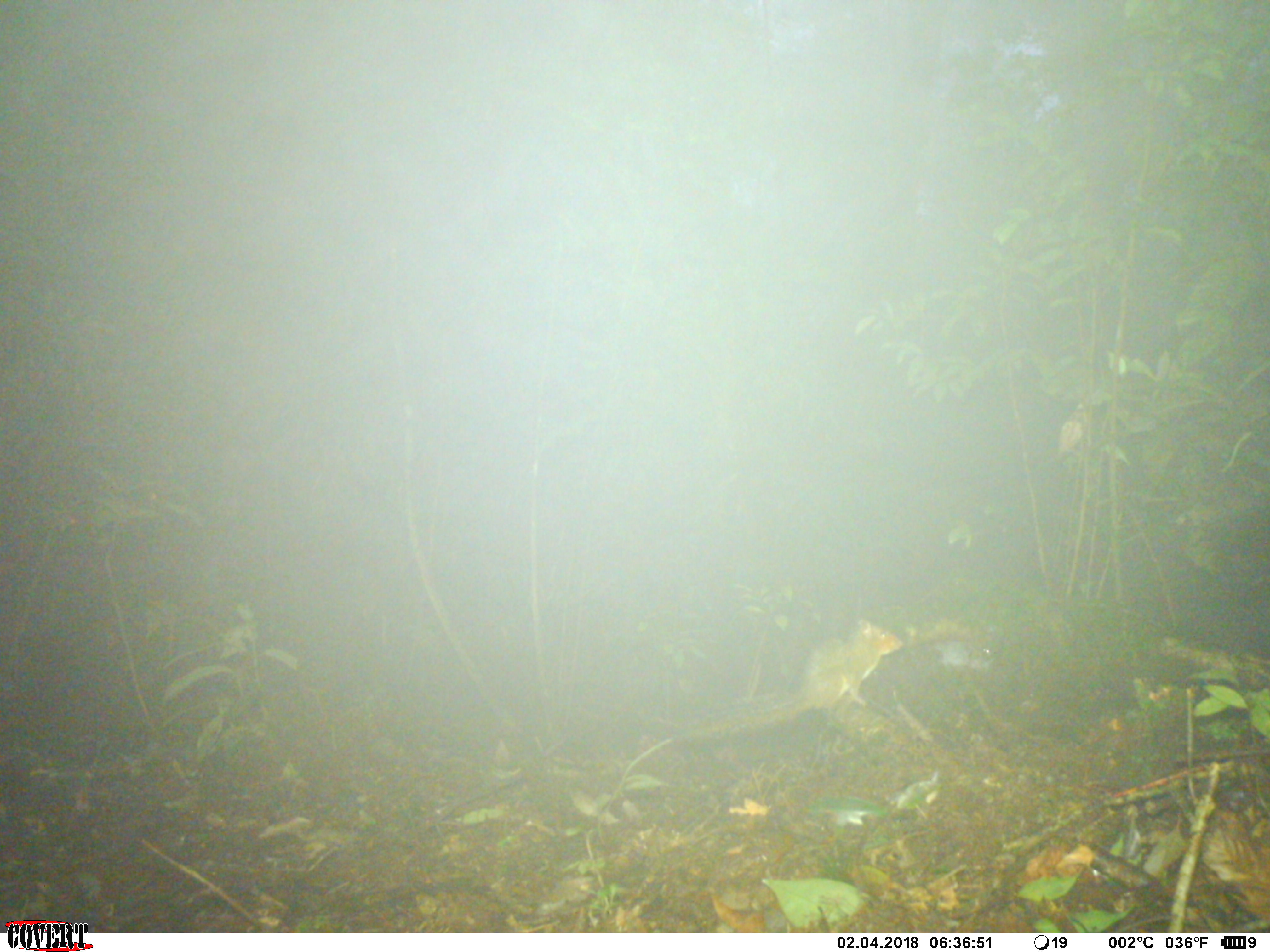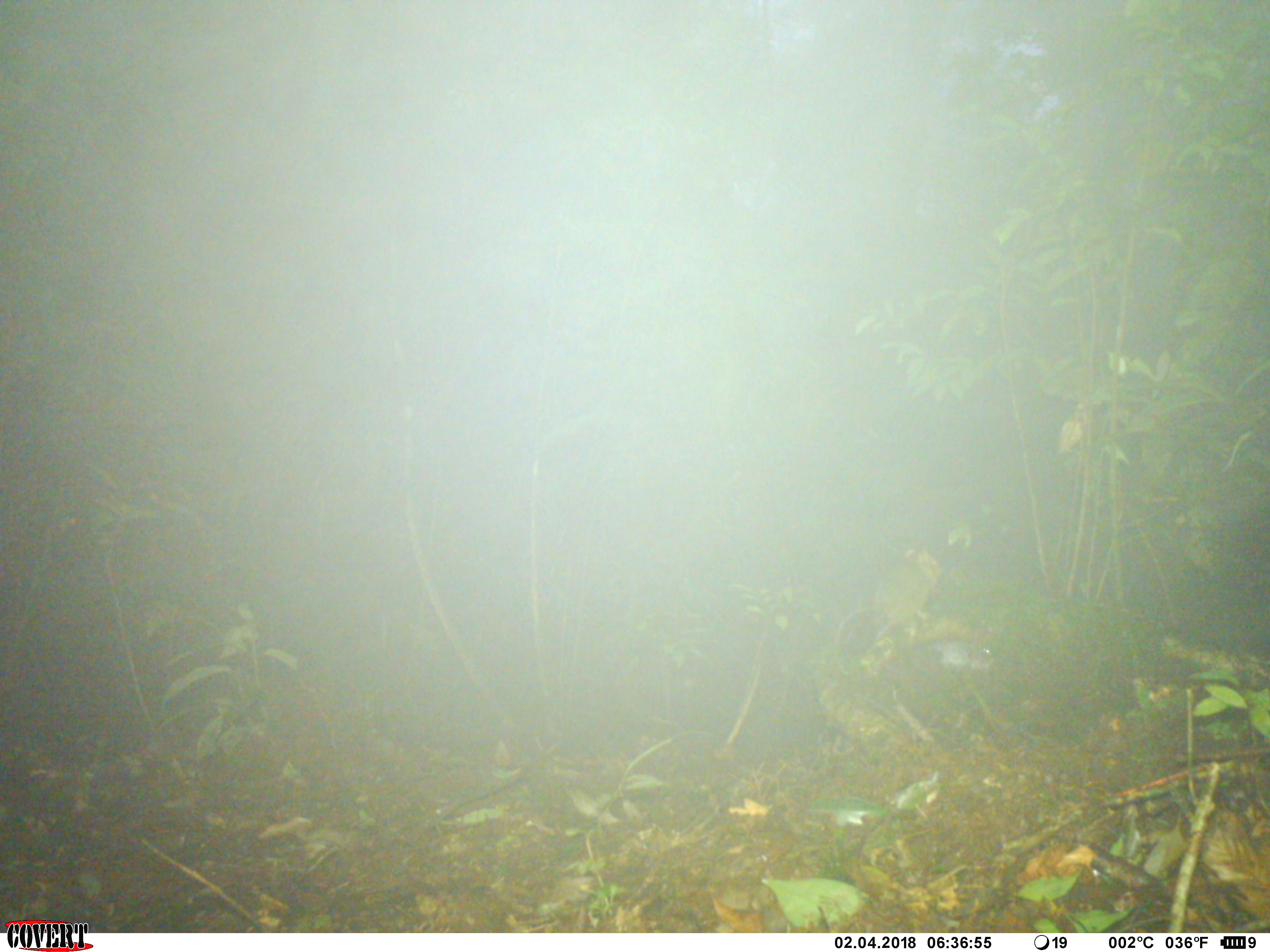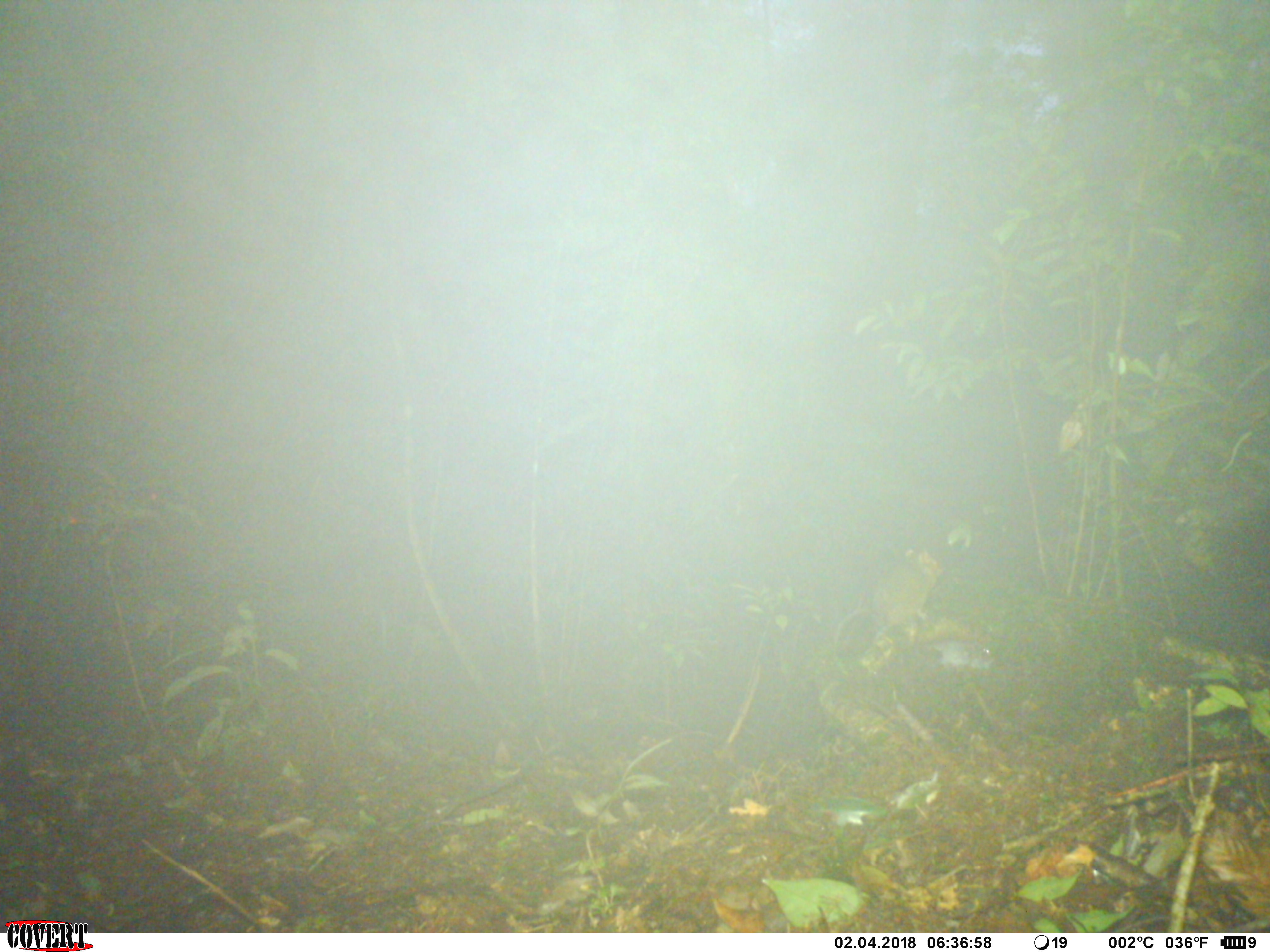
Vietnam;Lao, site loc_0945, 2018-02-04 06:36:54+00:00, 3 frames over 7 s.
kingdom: Animalia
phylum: Chordata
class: Mammalia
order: Rodentia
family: Sciuridae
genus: Dremomys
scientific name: Dremomys rufigenis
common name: red-cheeked squirrel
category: red cheeked squirrel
Red cheeked squirrel (red-cheeked squirrel) (Dremomys rufigenis). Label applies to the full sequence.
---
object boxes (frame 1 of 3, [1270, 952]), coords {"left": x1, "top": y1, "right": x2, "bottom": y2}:
red cheeked squirrel: {"left": 685, "top": 615, "right": 903, "bottom": 744}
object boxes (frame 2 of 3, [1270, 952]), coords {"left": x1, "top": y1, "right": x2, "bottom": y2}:
red cheeked squirrel: {"left": 832, "top": 545, "right": 947, "bottom": 649}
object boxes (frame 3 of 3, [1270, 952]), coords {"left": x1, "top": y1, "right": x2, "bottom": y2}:
red cheeked squirrel: {"left": 832, "top": 546, "right": 946, "bottom": 646}